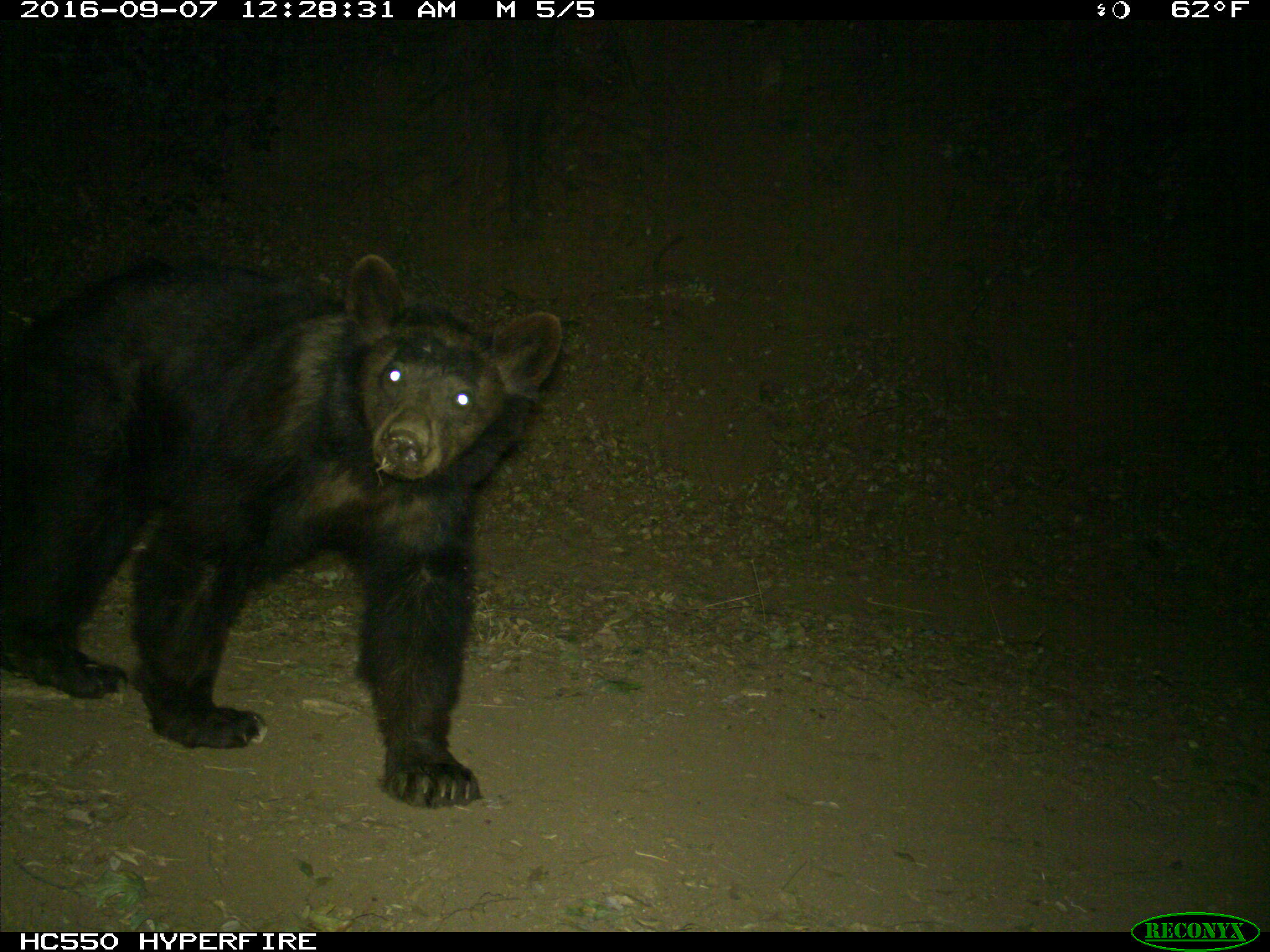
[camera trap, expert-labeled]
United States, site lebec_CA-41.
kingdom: Animalia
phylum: Chordata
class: Mammalia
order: Carnivora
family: Ursidae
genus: Ursus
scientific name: Ursus americanus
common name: american black bear